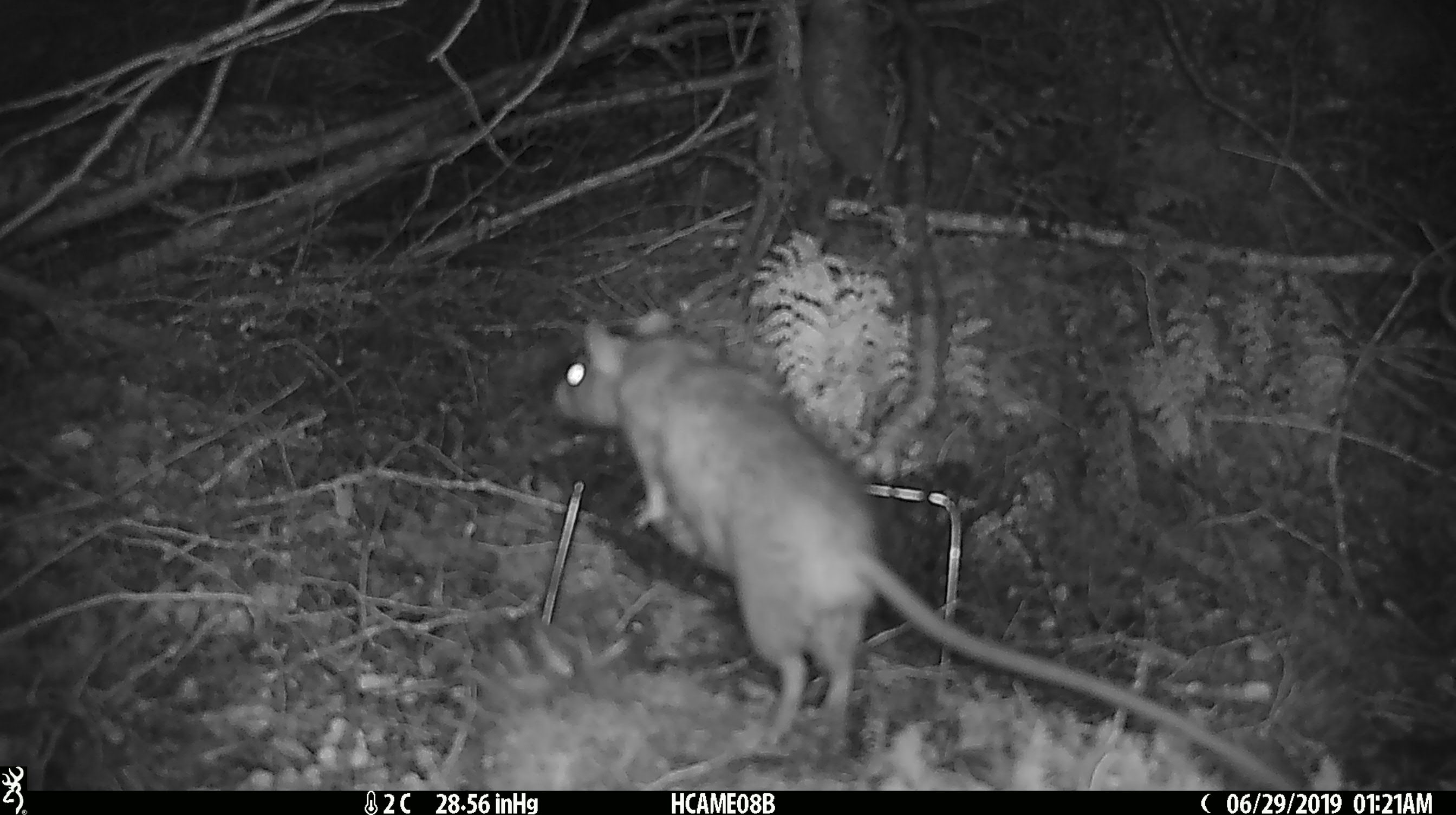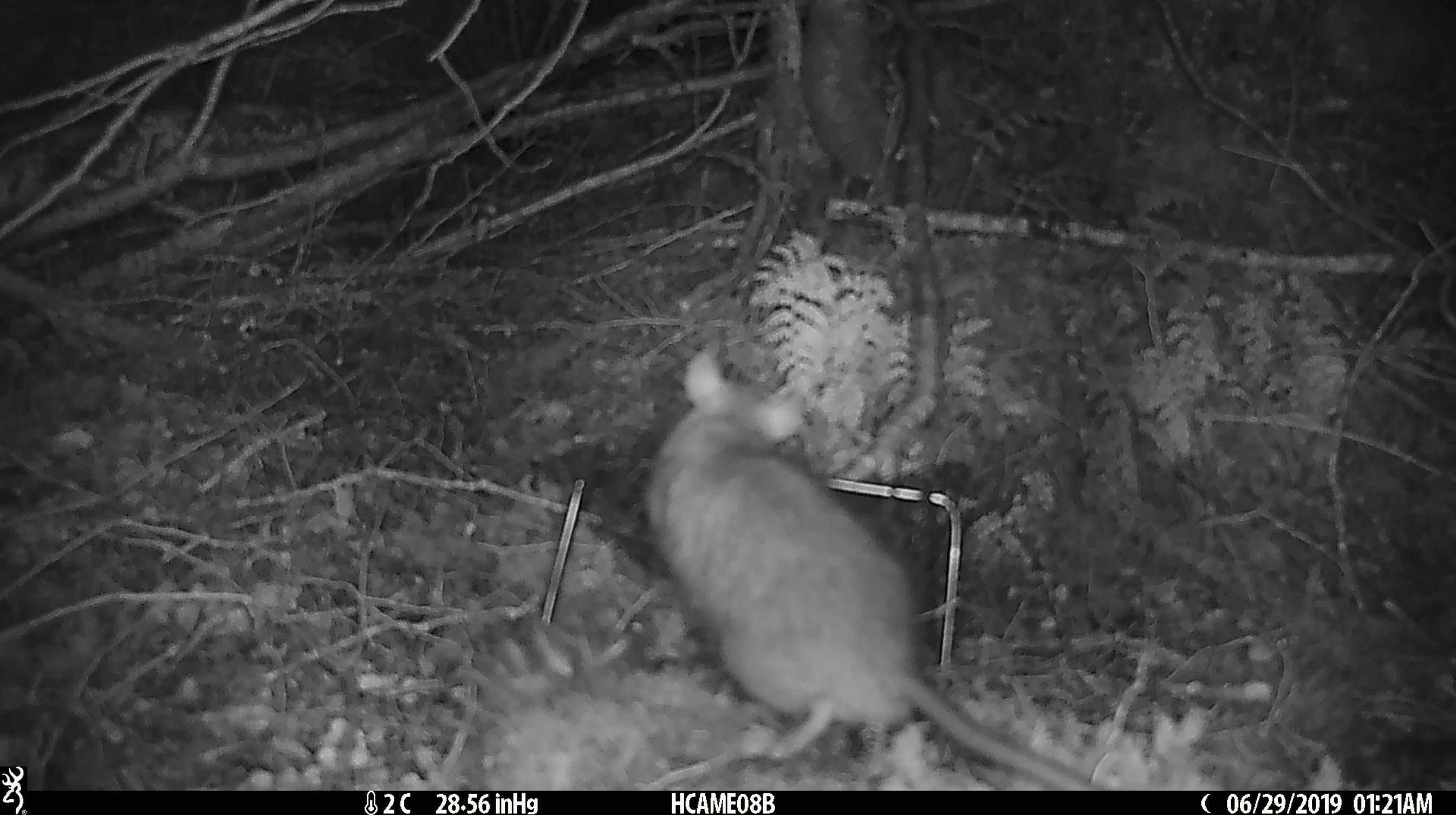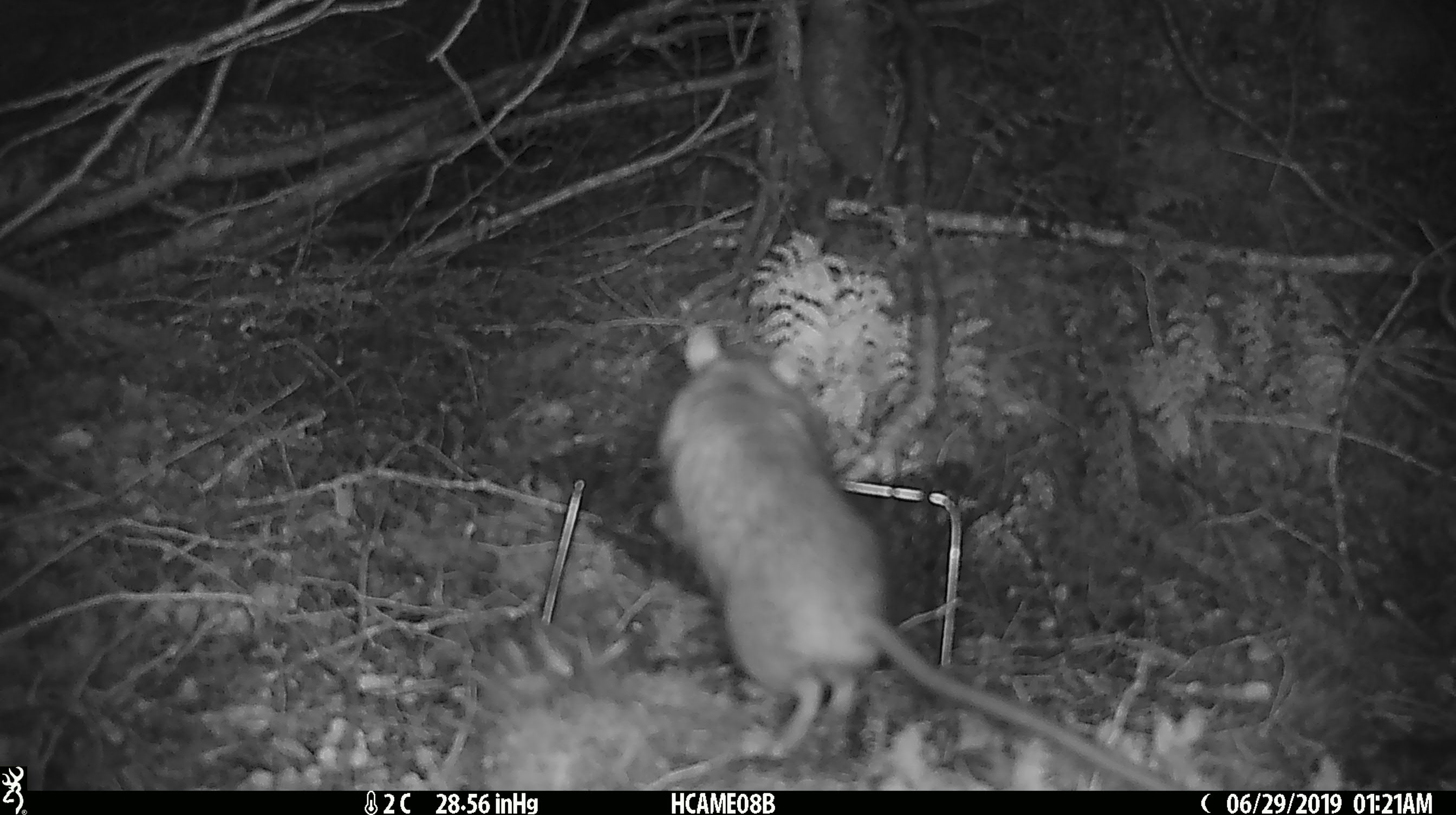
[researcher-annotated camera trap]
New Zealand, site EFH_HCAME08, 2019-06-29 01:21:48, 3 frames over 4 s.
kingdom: Animalia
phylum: Chordata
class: Mammalia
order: Rodentia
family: Muridae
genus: Rattus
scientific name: Rattus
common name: rat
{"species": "rat (Rattus)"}